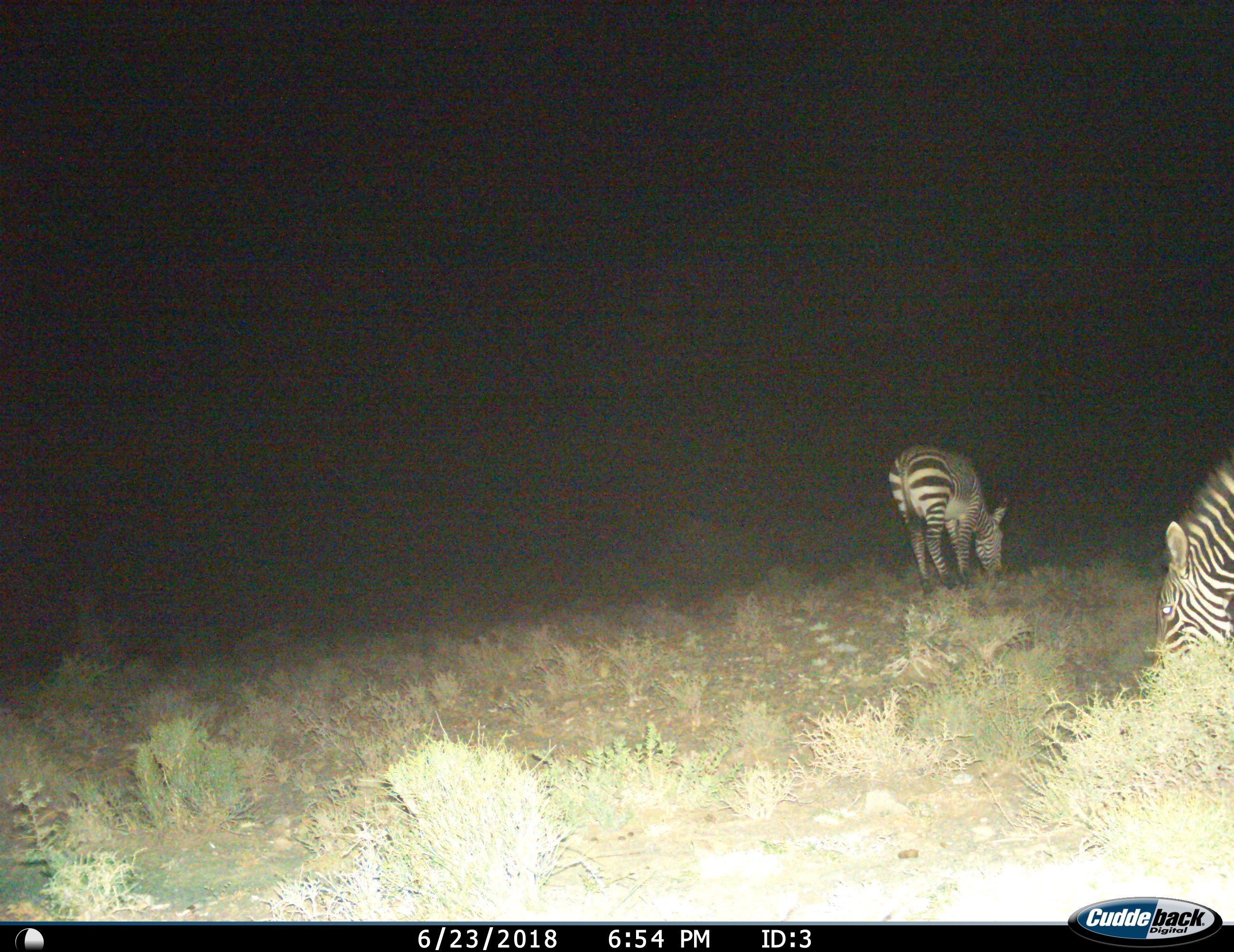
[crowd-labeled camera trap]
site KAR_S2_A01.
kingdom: Animalia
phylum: Chordata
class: Mammalia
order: Perissodactyla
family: Equidae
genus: Equus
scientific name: Equus zebra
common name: mountain zebra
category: zebramountain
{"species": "zebramountain (mountain zebra) (Equus zebra)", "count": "2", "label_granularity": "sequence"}